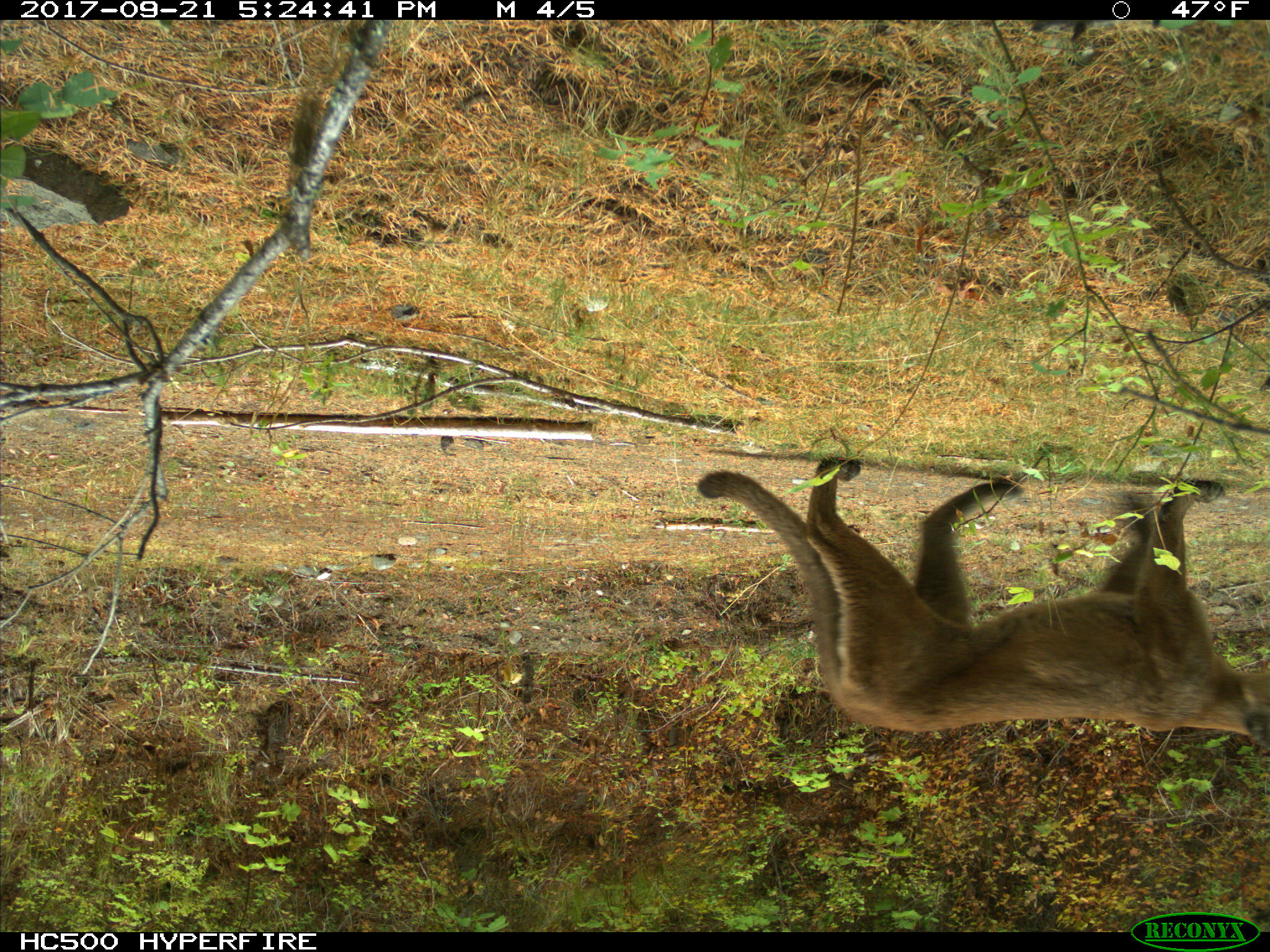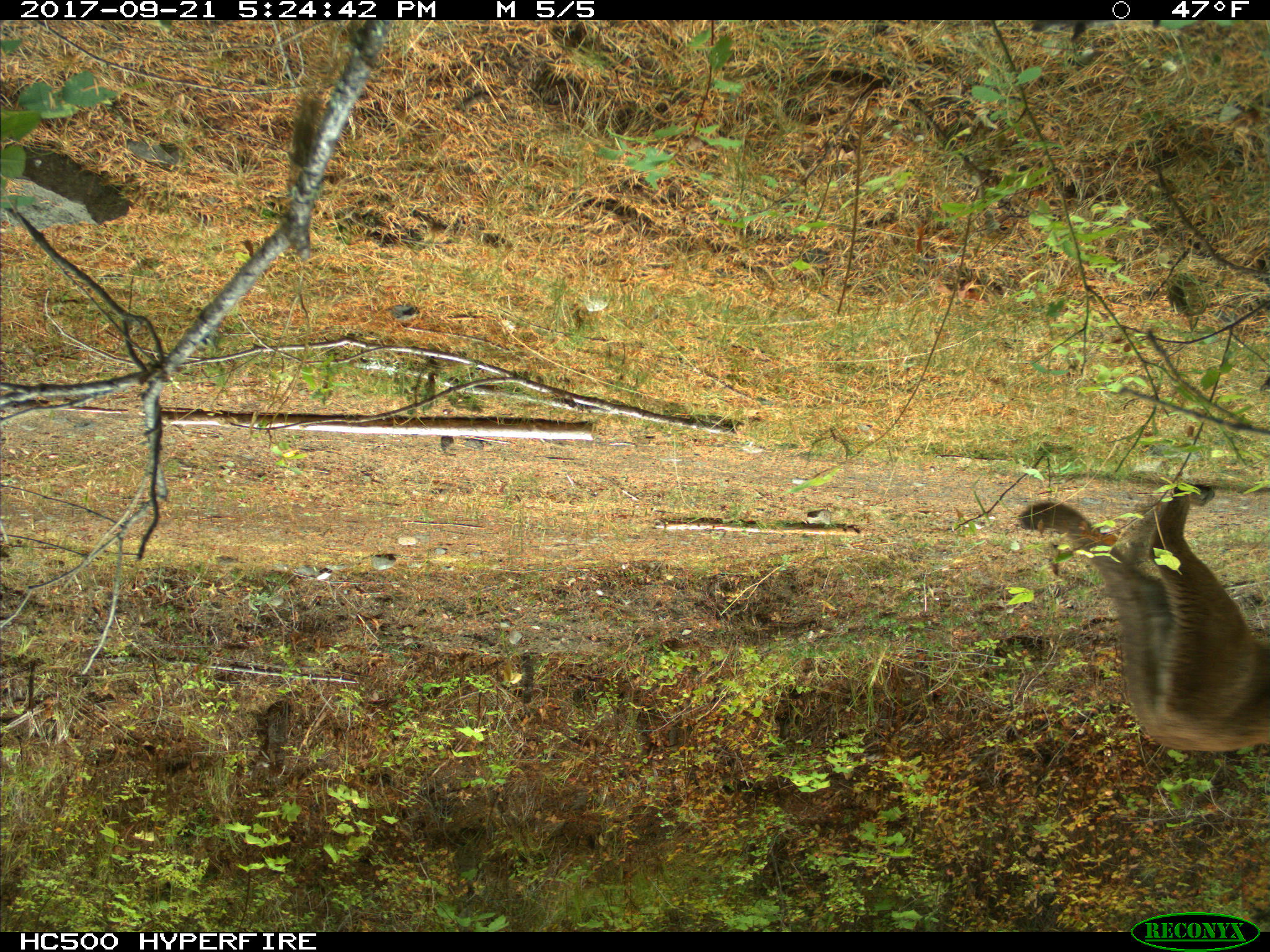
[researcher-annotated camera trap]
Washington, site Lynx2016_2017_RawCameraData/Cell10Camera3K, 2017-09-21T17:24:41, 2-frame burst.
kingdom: Animalia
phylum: Chordata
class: Mammalia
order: Carnivora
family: Felidae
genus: Puma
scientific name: Puma concolor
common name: mountain lion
Puma concolor (mountain lion). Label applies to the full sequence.